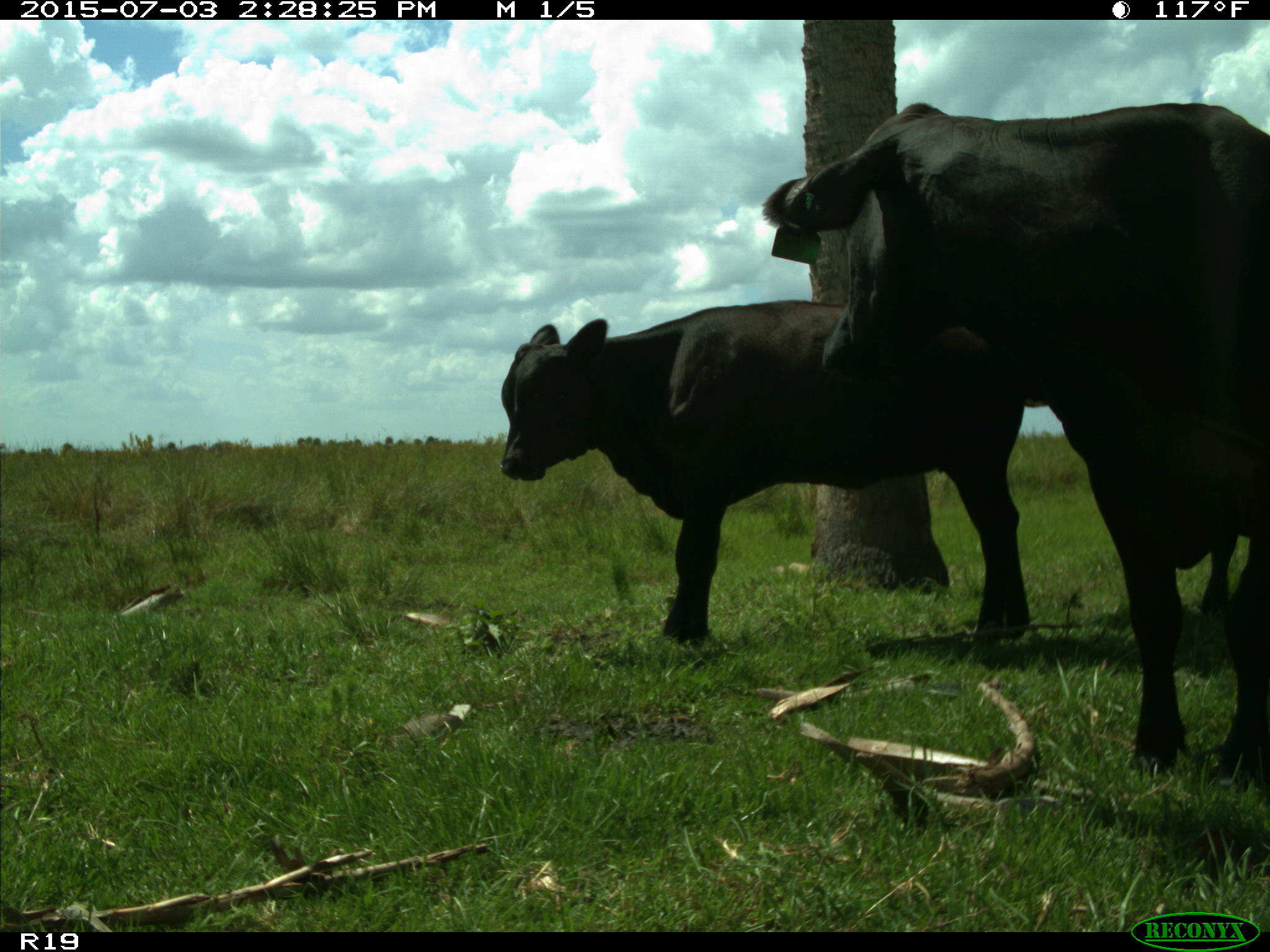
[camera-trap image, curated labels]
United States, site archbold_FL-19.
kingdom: Animalia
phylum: Chordata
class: Mammalia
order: Artiodactyla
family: Bovidae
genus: Bos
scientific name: Bos taurus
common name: domestic cow